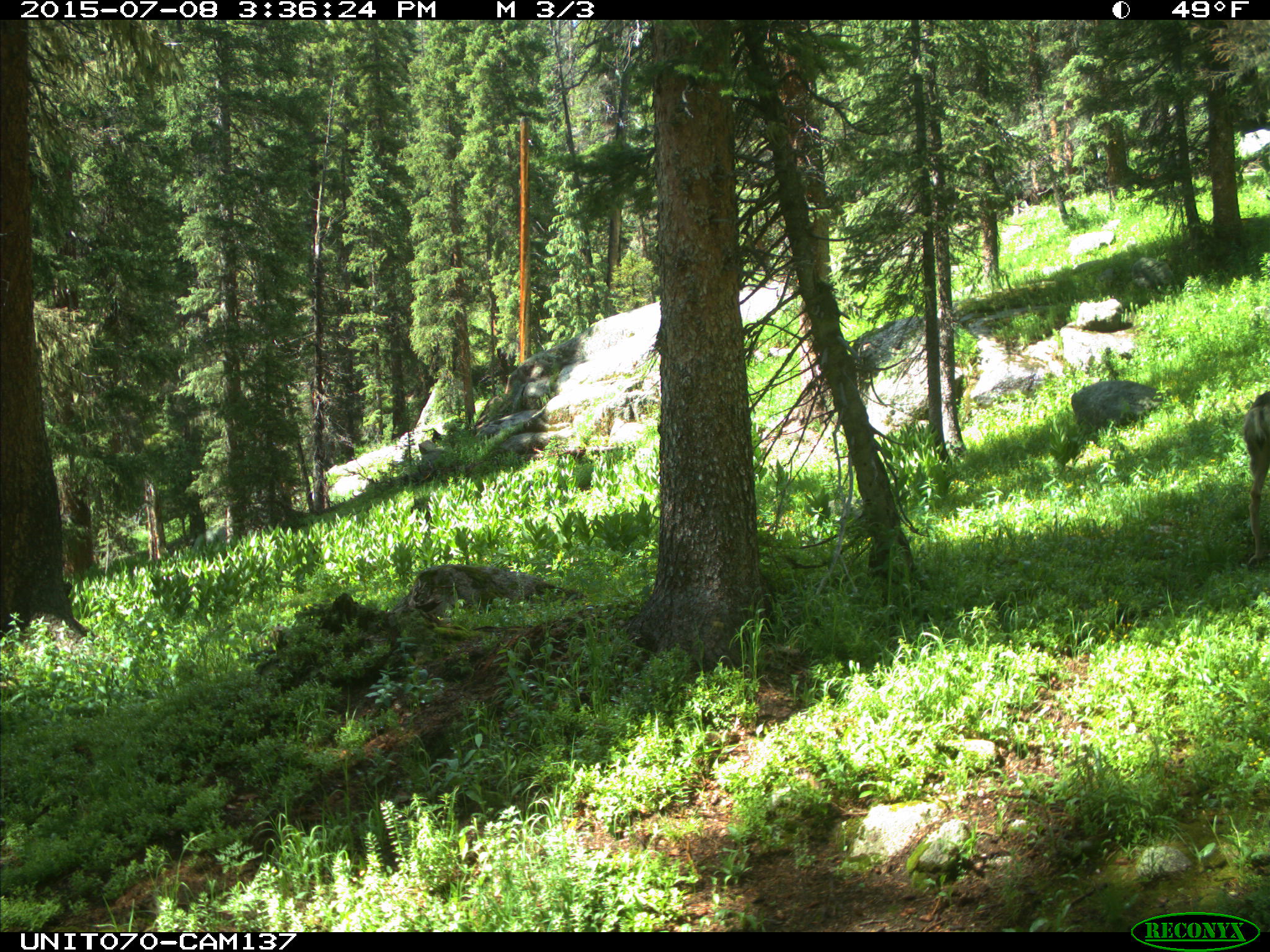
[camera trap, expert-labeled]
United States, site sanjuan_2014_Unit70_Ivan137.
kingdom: Animalia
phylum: Chordata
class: Mammalia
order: Artiodactyla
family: Cervidae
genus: Odocoileus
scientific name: Odocoileus hemionus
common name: mule deer